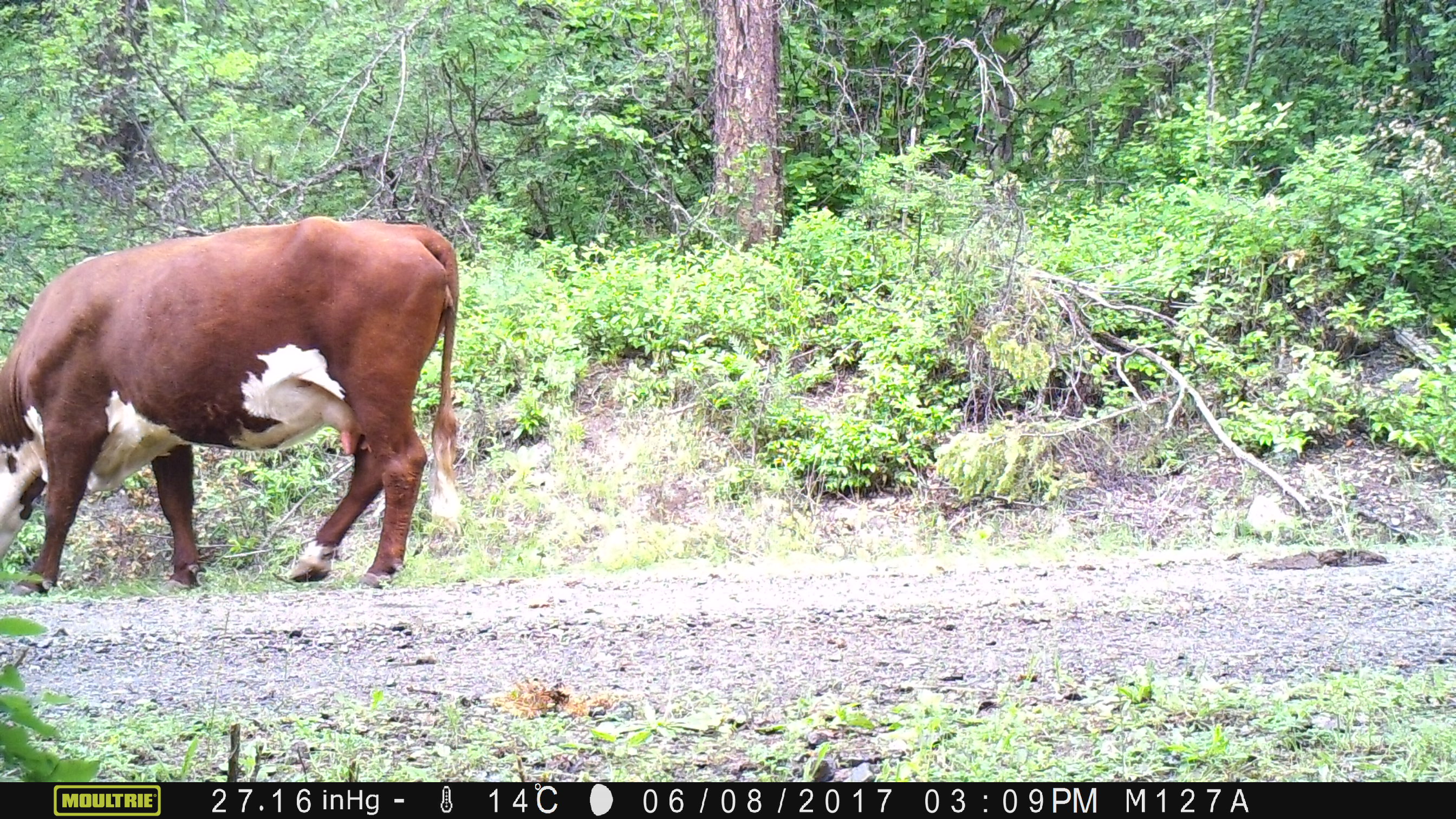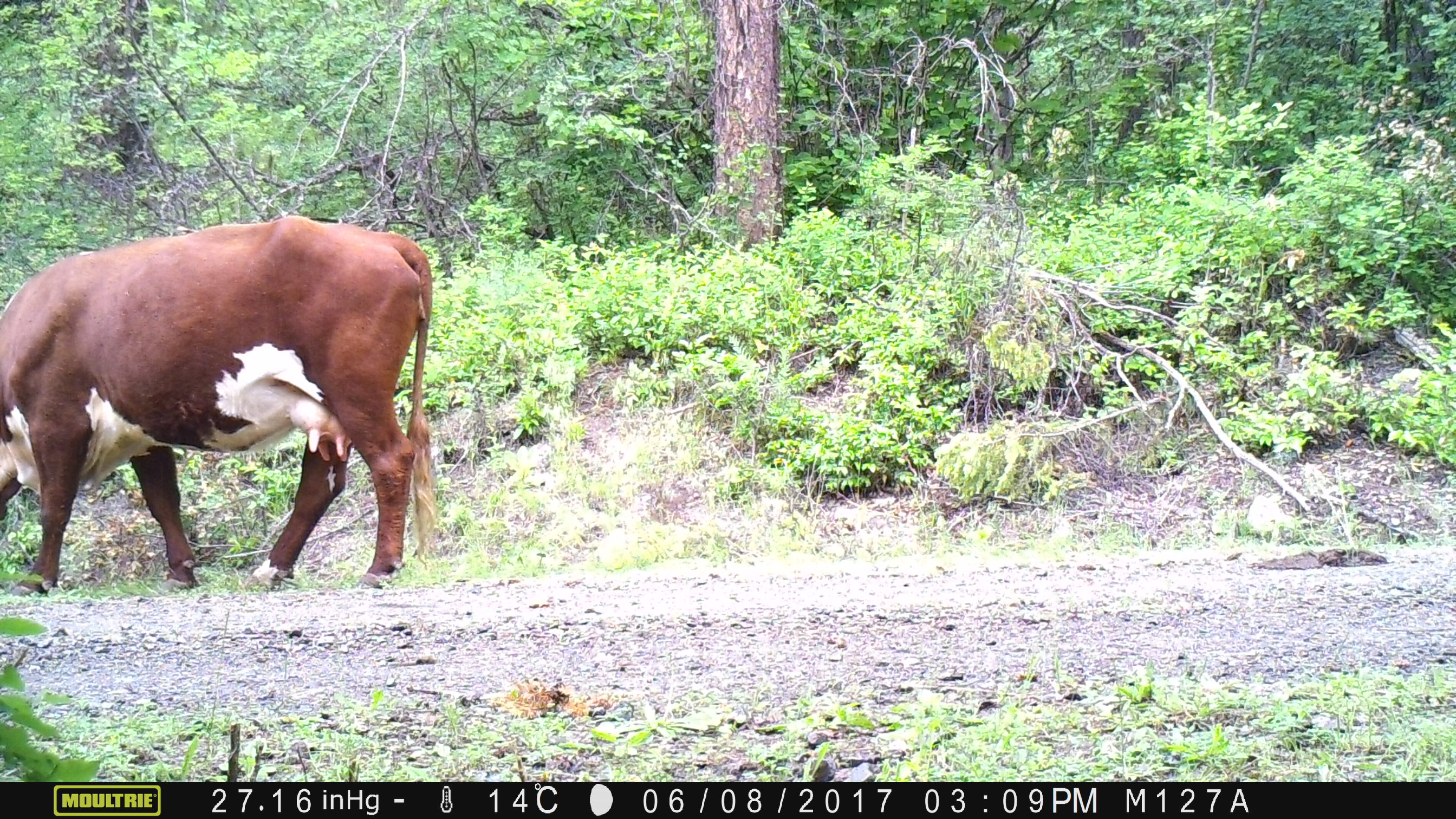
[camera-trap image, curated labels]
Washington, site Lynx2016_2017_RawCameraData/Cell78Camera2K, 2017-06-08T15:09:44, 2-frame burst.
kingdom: Animalia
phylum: Chordata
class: Mammalia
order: Artiodactyla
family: Bovidae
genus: Bos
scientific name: Bos taurus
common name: domestic cattle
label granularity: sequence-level